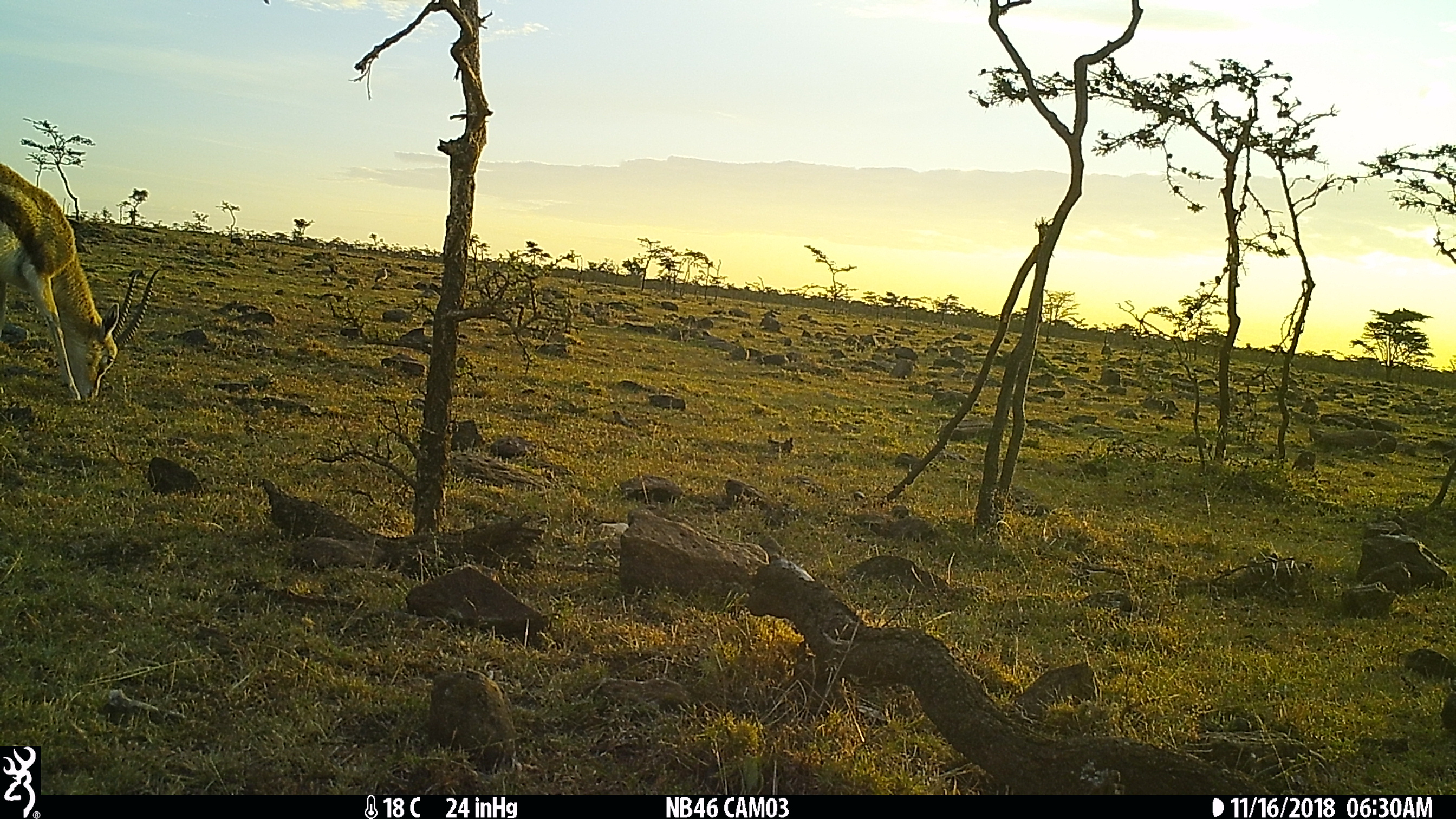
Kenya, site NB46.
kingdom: Animalia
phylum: Chordata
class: Mammalia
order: Artiodactyla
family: Bovidae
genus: Eudorcas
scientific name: Eudorcas thomsonii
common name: thomon's gazelle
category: gazelle thomsons